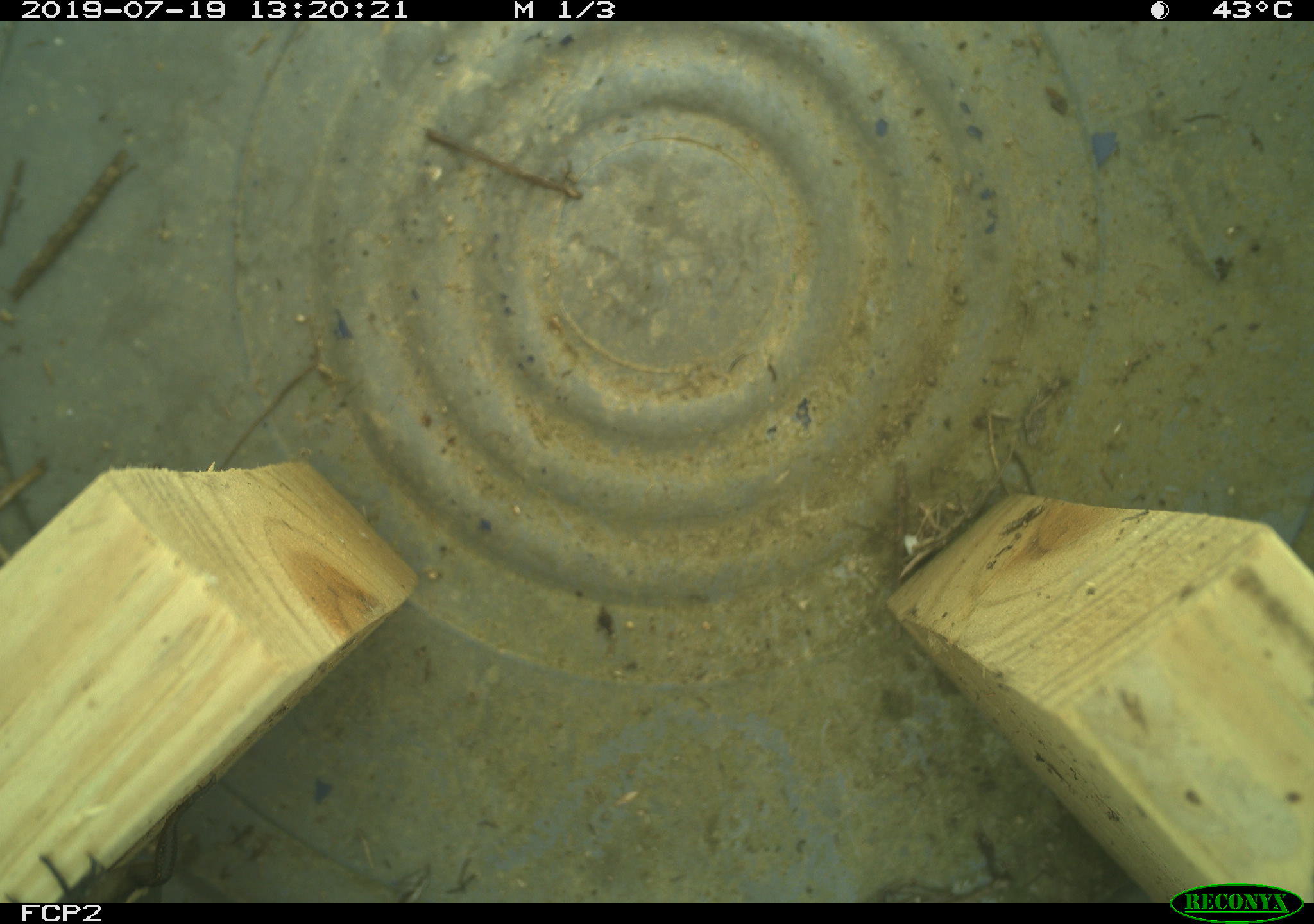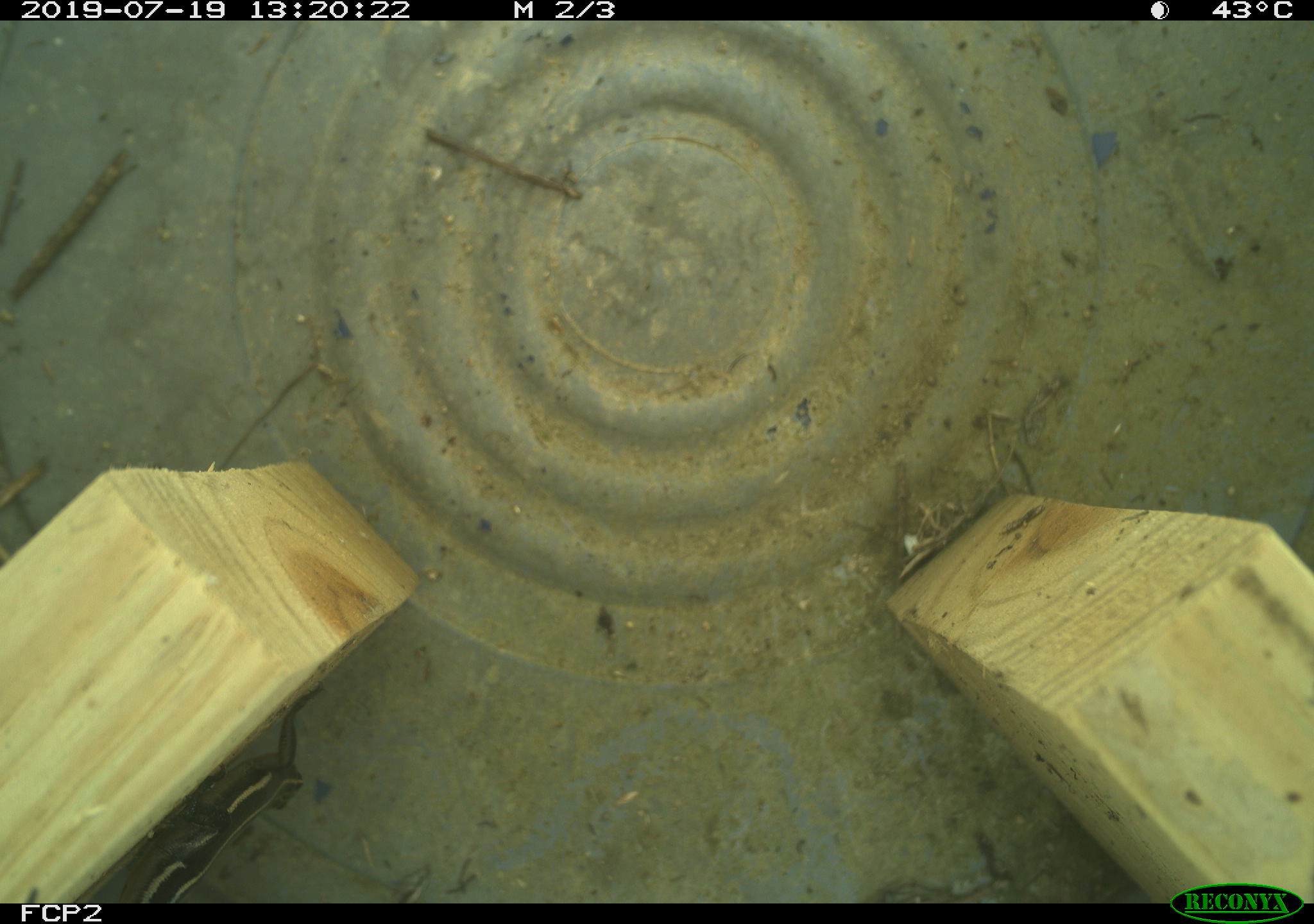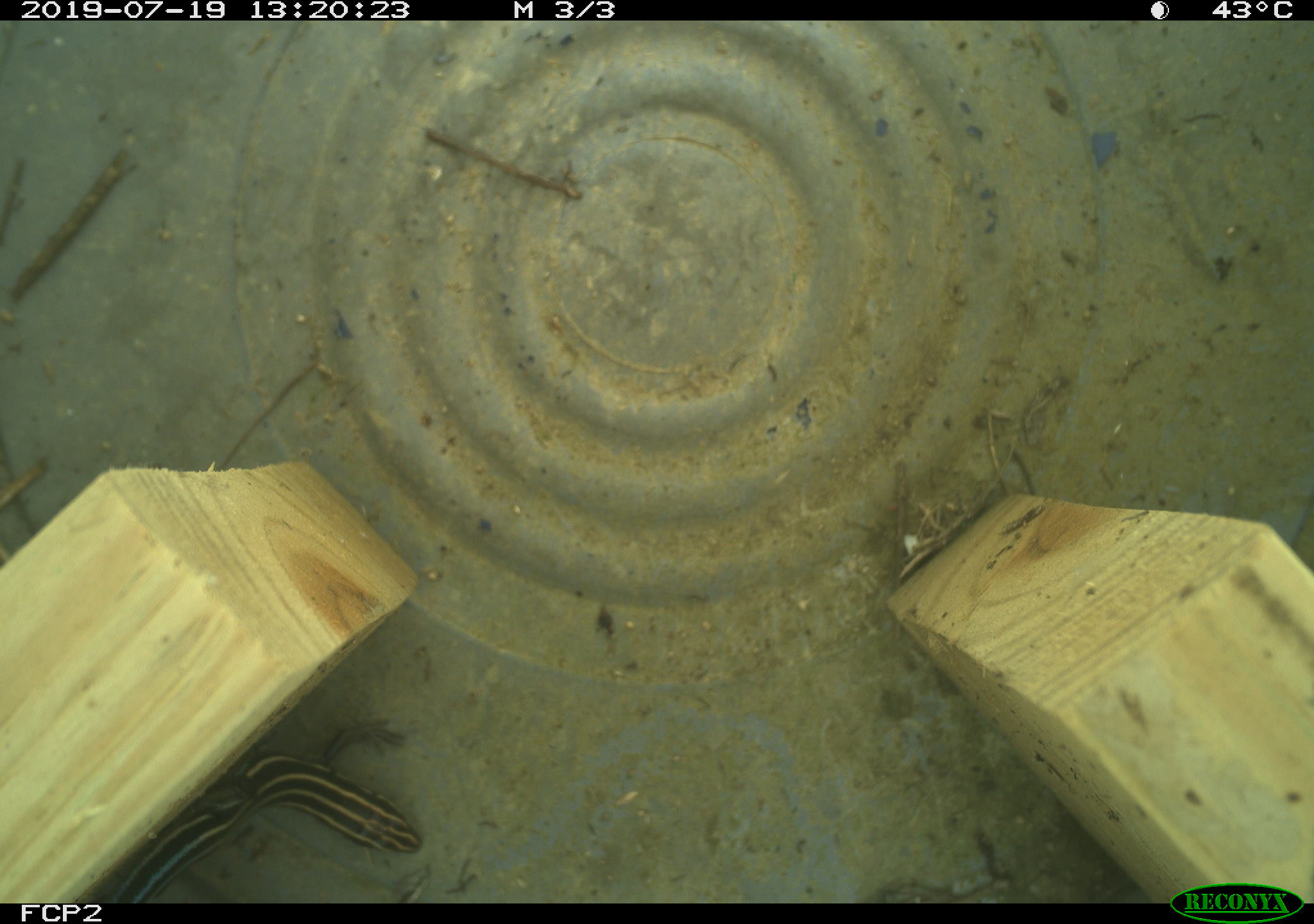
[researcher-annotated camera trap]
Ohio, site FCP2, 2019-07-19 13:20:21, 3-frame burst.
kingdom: Animalia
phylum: Chordata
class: Reptilia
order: Squamata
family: Scincidae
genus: Plestiodon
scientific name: Plestiodon fasciatus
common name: common five-lined skink